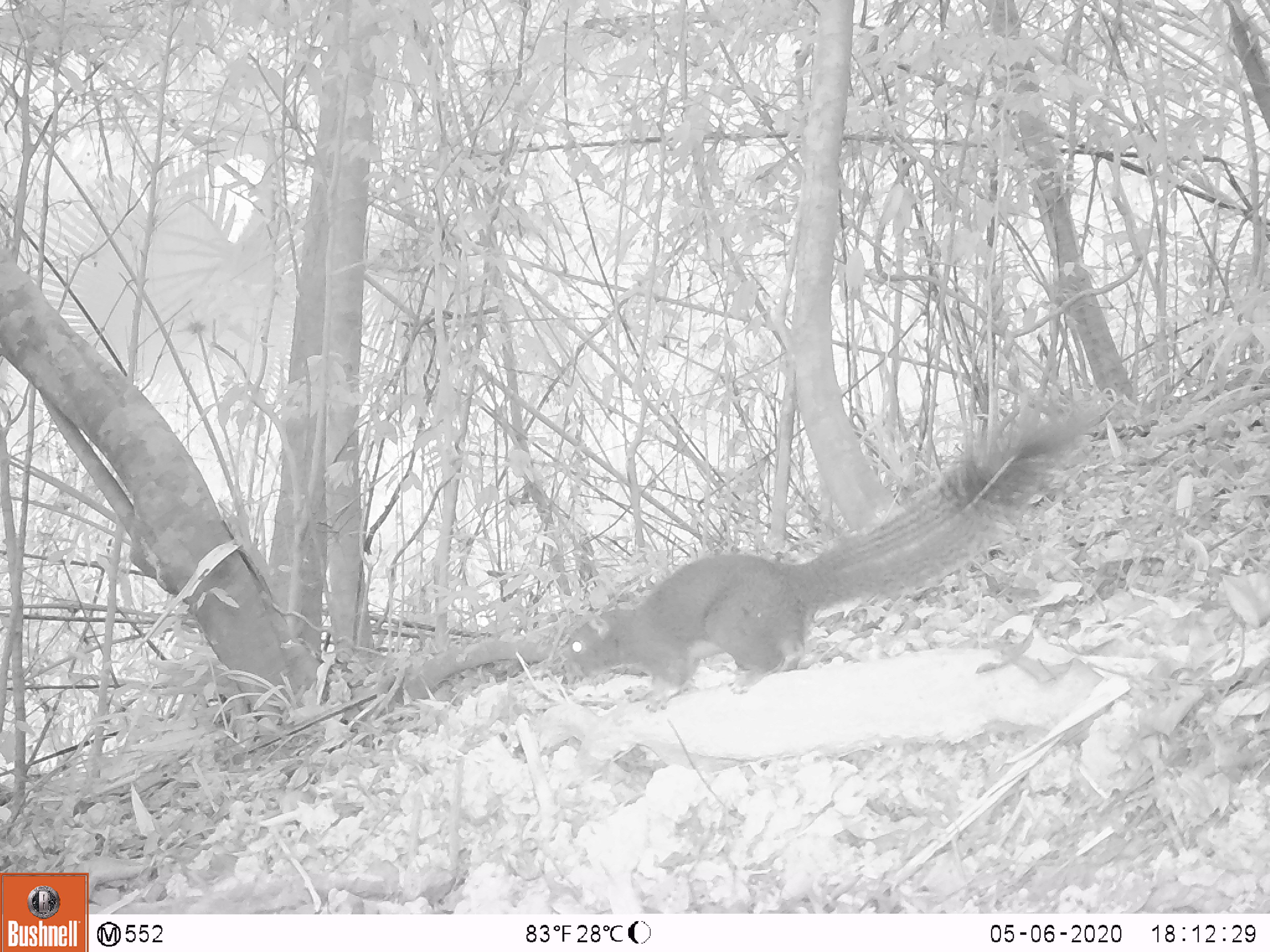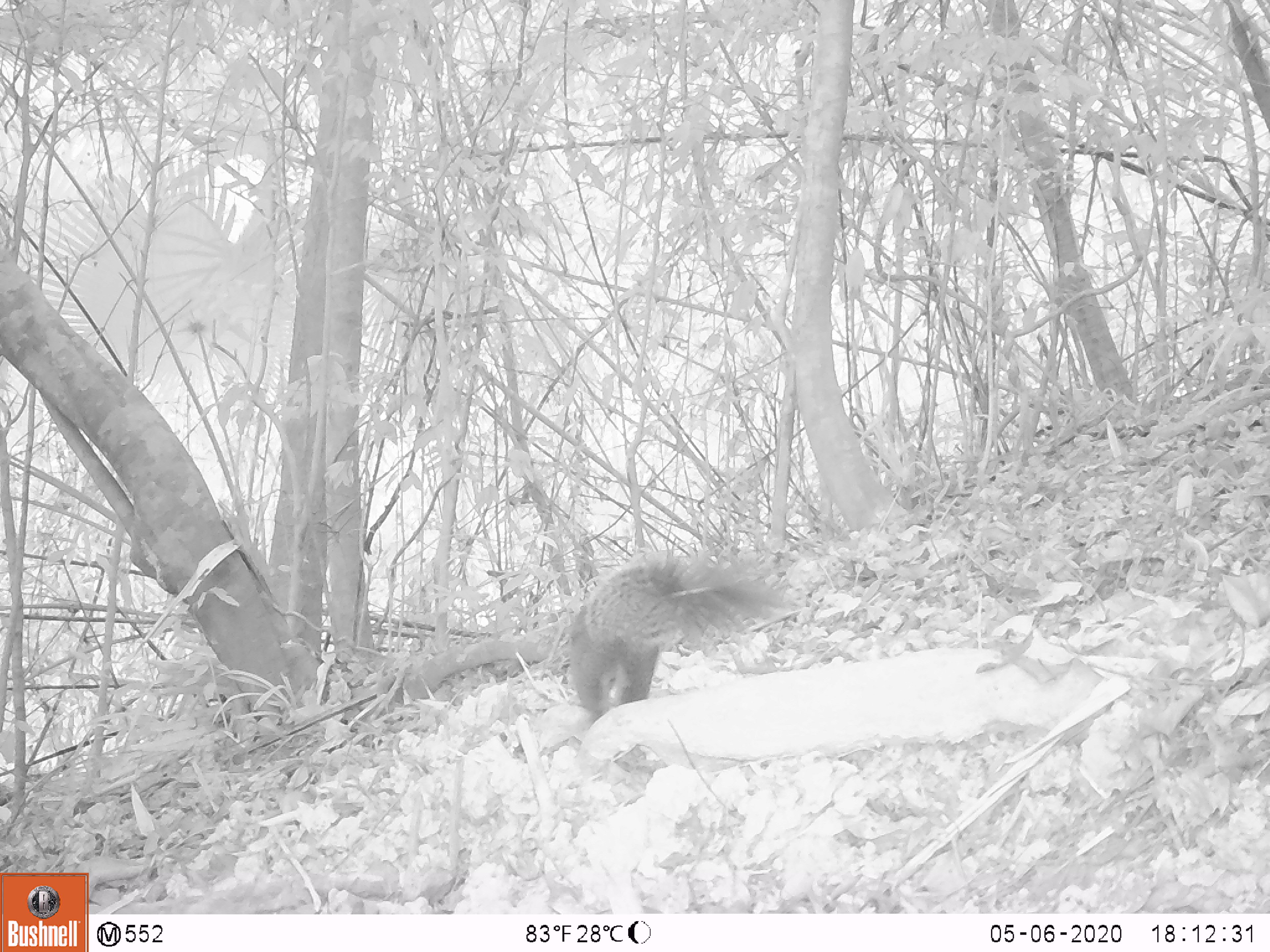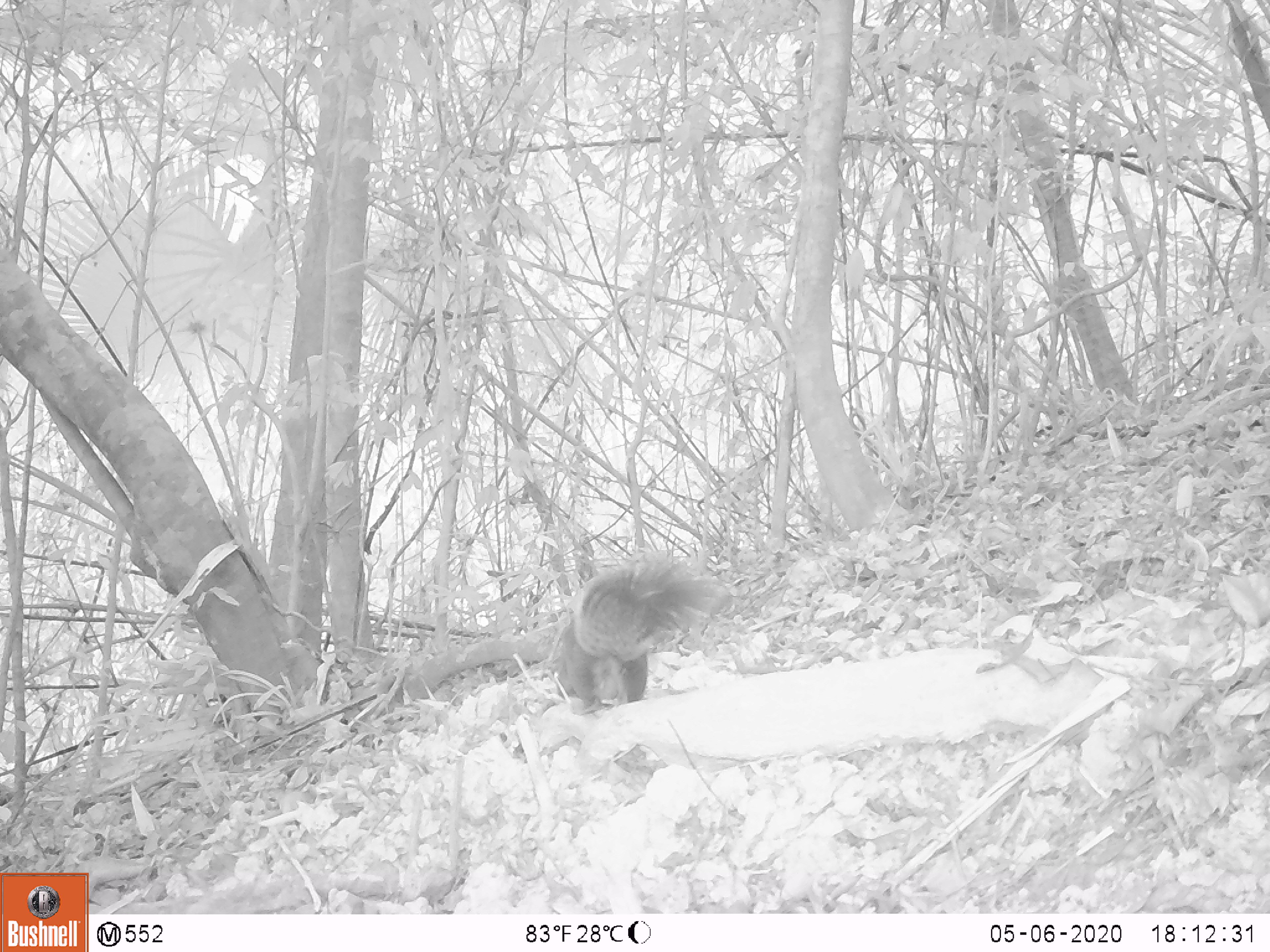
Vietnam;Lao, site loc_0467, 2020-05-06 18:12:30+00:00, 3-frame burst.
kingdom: Animalia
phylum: Chordata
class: Mammalia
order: Rodentia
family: Sciuridae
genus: Callosciurus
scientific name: Callosciurus erythraeus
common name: pallas's squirrel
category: pallass squirrel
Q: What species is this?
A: Pallass squirrel (pallas's squirrel) (Callosciurus erythraeus).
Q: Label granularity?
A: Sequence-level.